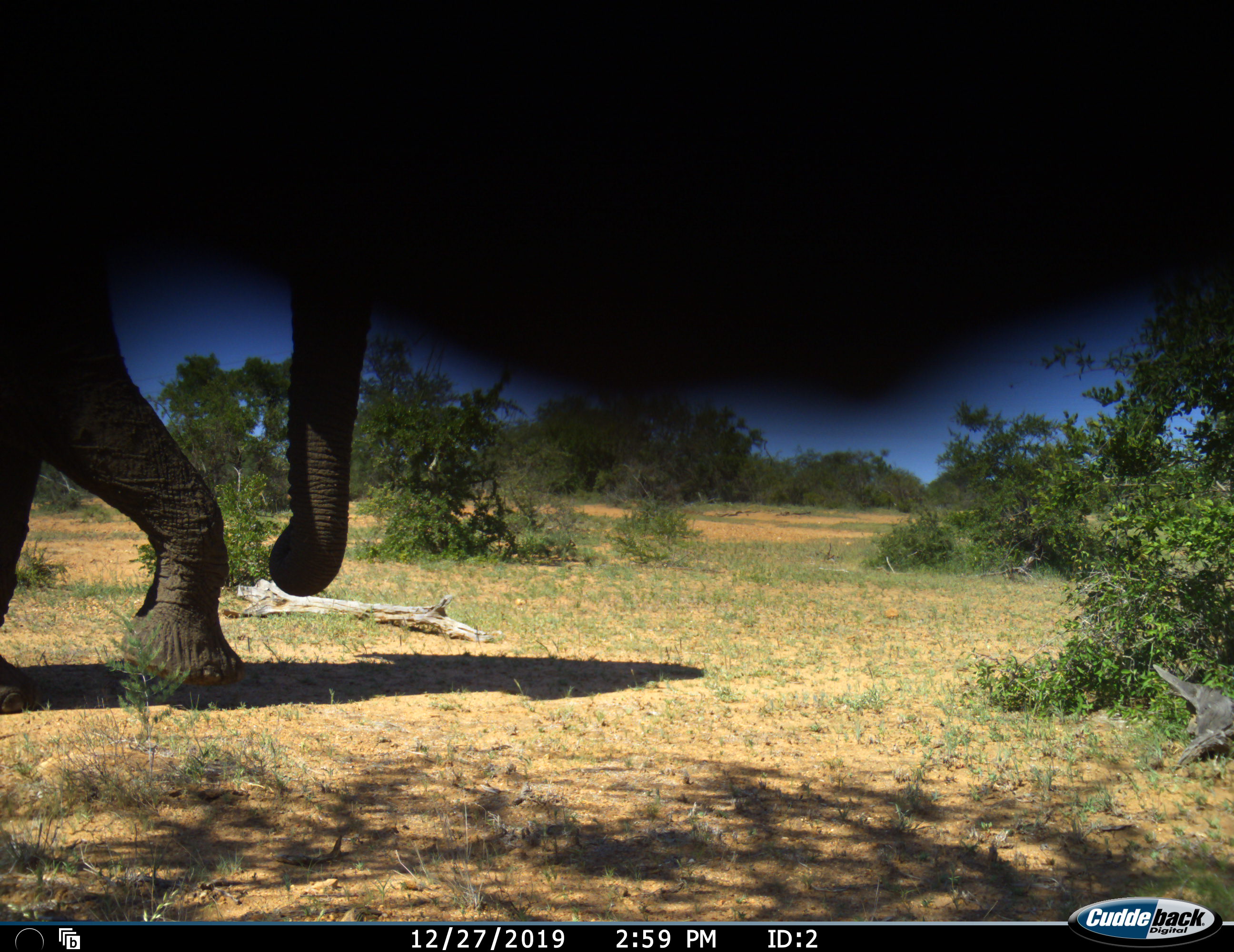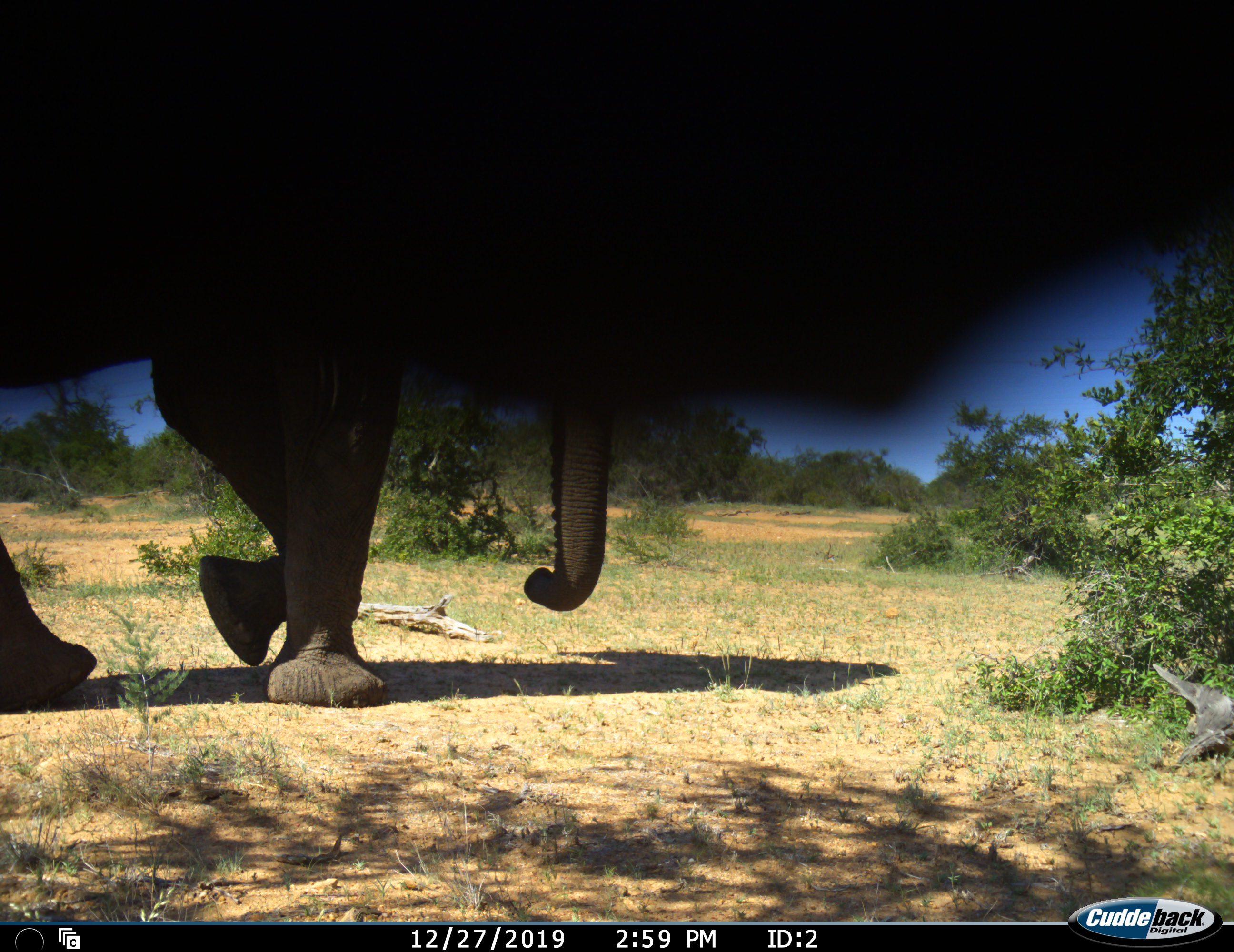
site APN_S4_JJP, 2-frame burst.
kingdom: Animalia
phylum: Chordata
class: Mammalia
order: Proboscidea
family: Elephantidae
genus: Loxodonta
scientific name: Loxodonta africana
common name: african bush elephant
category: elephant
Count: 1.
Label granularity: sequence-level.